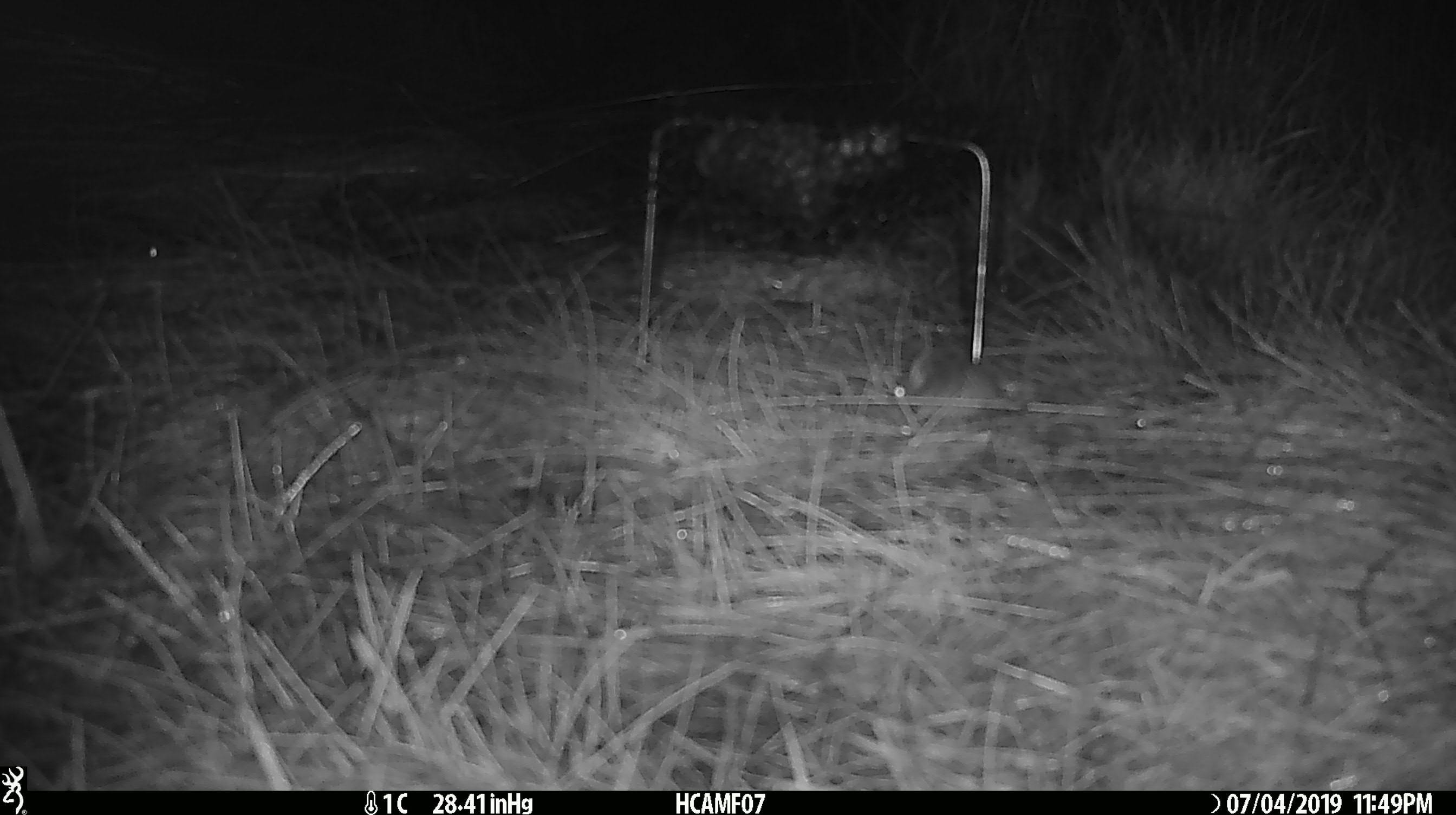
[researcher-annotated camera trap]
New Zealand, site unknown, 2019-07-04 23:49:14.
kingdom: Animalia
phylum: Chordata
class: Mammalia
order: Rodentia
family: Muridae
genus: Mus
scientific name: Mus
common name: mouse